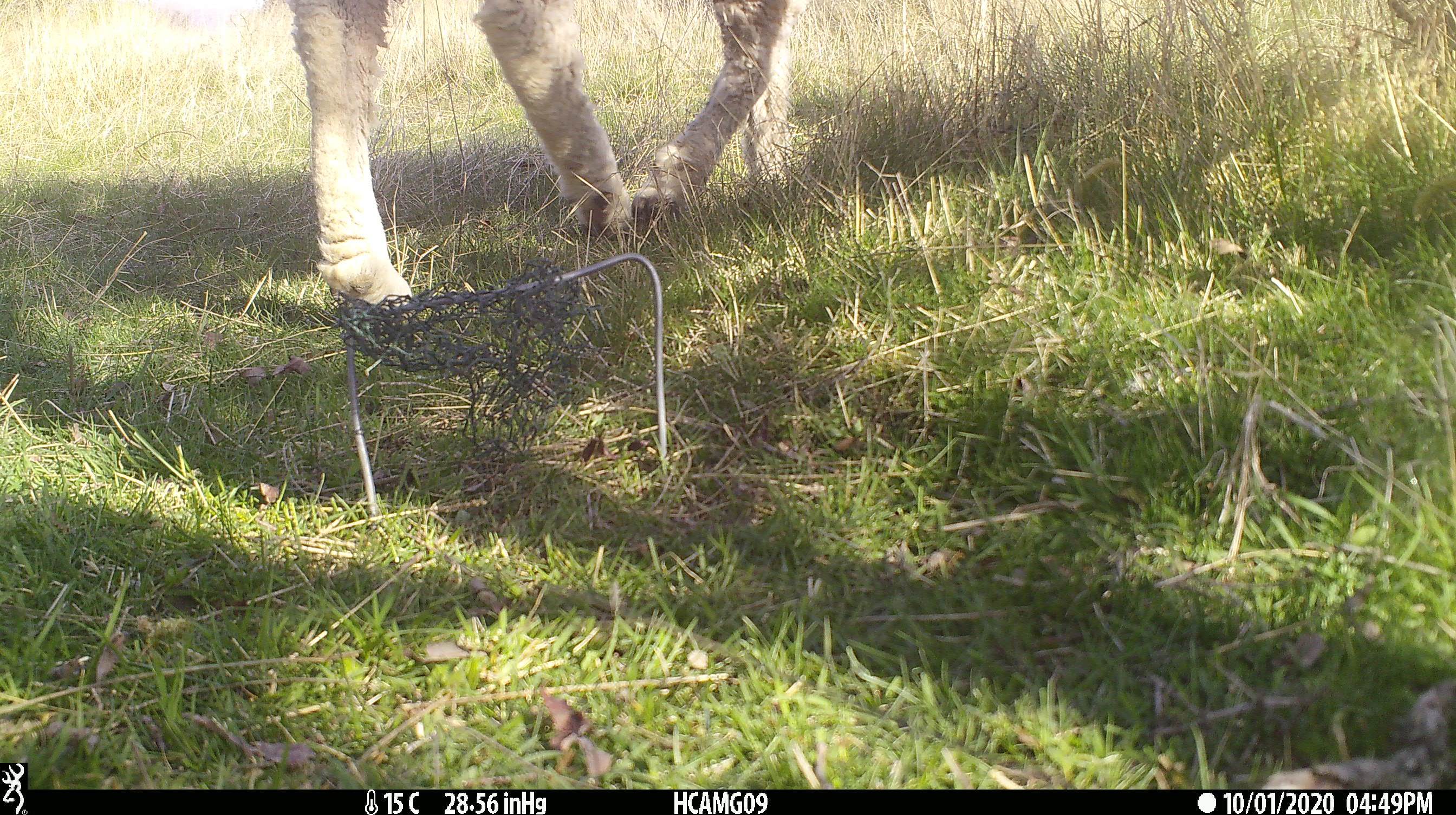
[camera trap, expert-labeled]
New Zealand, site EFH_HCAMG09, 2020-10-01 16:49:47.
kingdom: Animalia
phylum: Chordata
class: Mammalia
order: Artiodactyla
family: Bovidae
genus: Ovis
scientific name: Ovis aries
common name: domestic sheep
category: sheep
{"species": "sheep (domestic sheep) (Ovis aries)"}